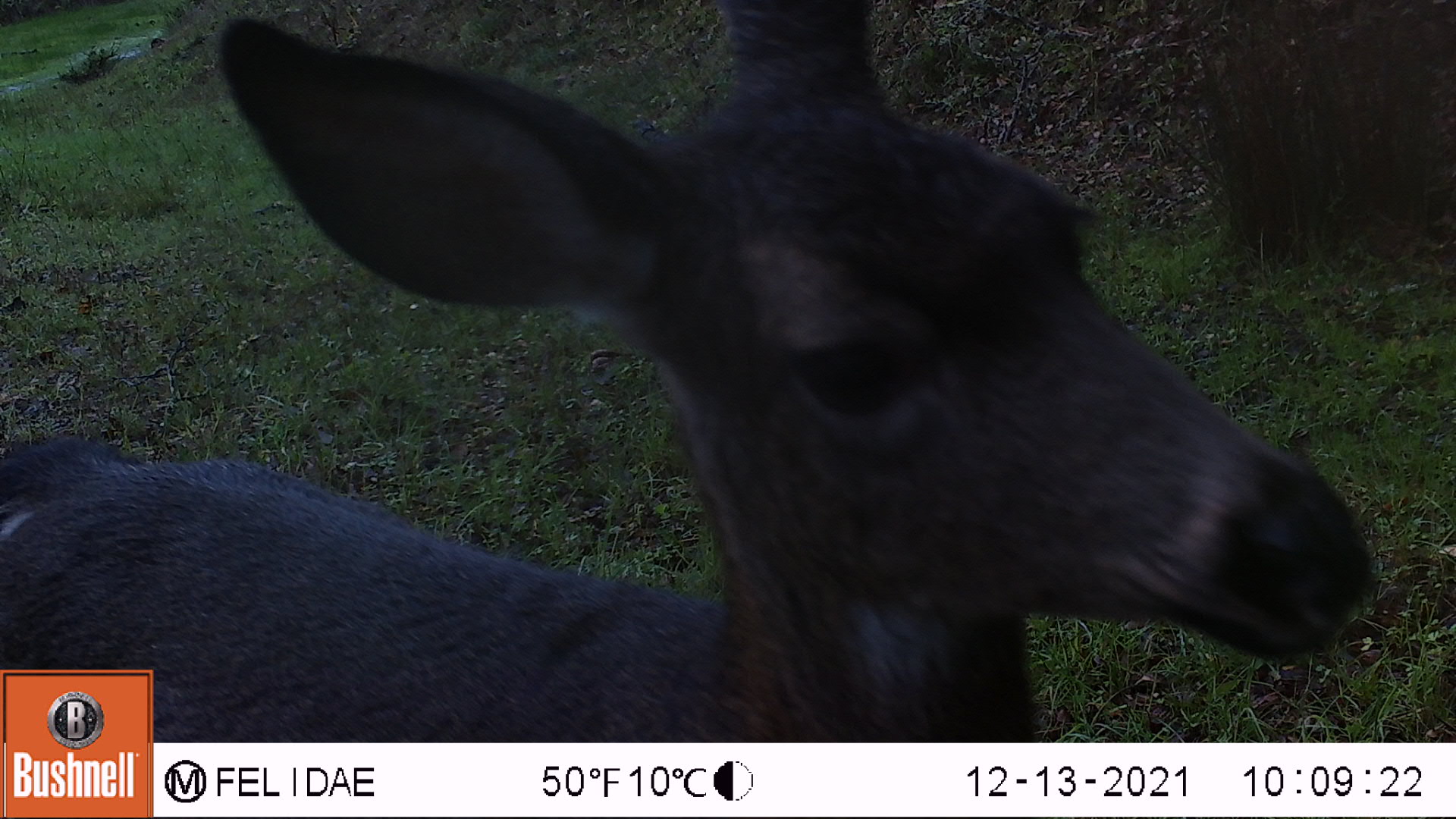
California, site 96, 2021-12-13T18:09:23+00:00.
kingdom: Animalia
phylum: Chordata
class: Mammalia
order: Artiodactyla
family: Cervidae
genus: Odocoileus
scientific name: Odocoileus hemionus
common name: mule deer